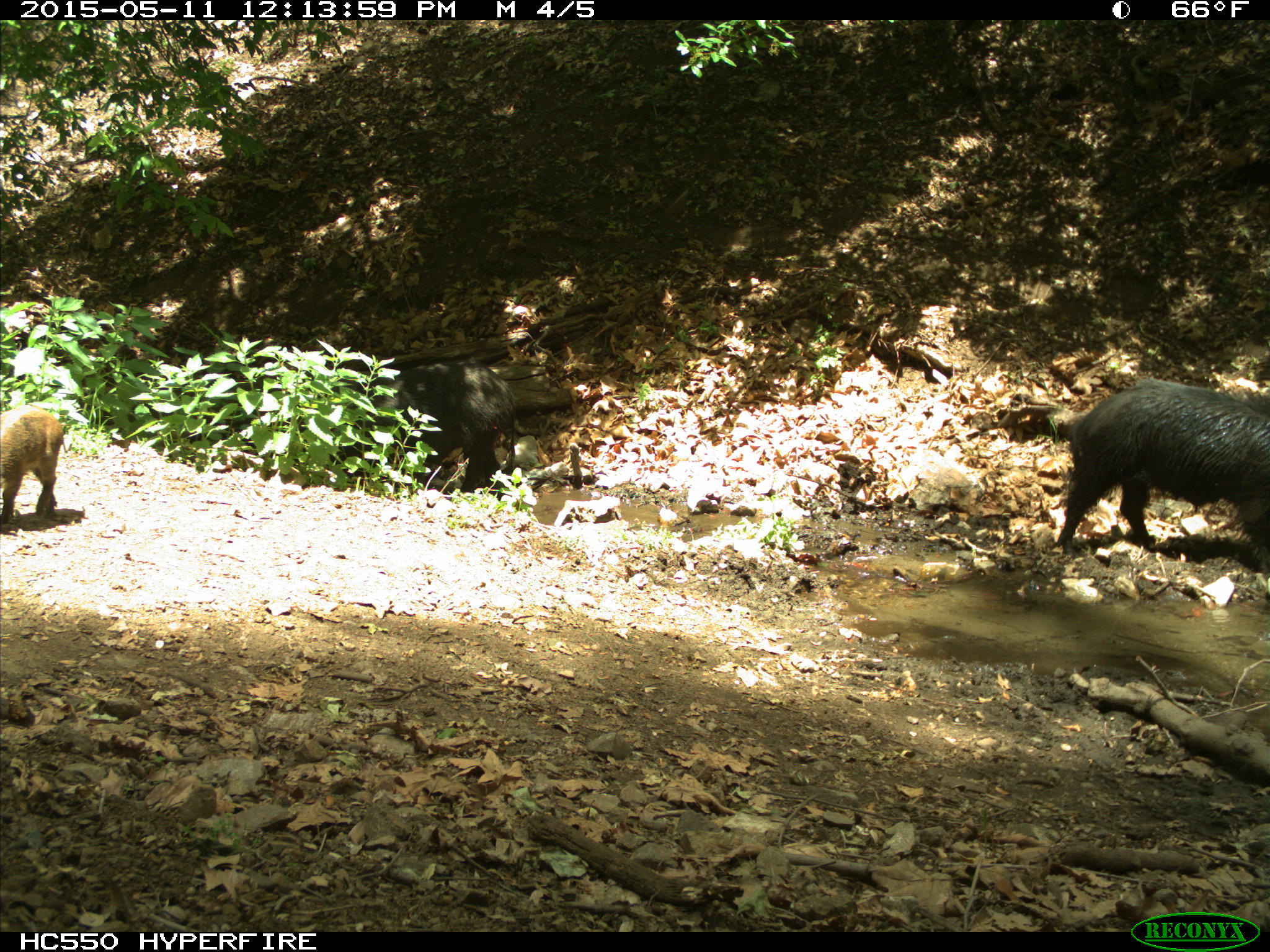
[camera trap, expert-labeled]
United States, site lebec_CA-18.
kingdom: Animalia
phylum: Chordata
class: Mammalia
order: Artiodactyla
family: Suidae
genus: Sus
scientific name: Sus scrofa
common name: wild boar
Sus scrofa (wild boar).